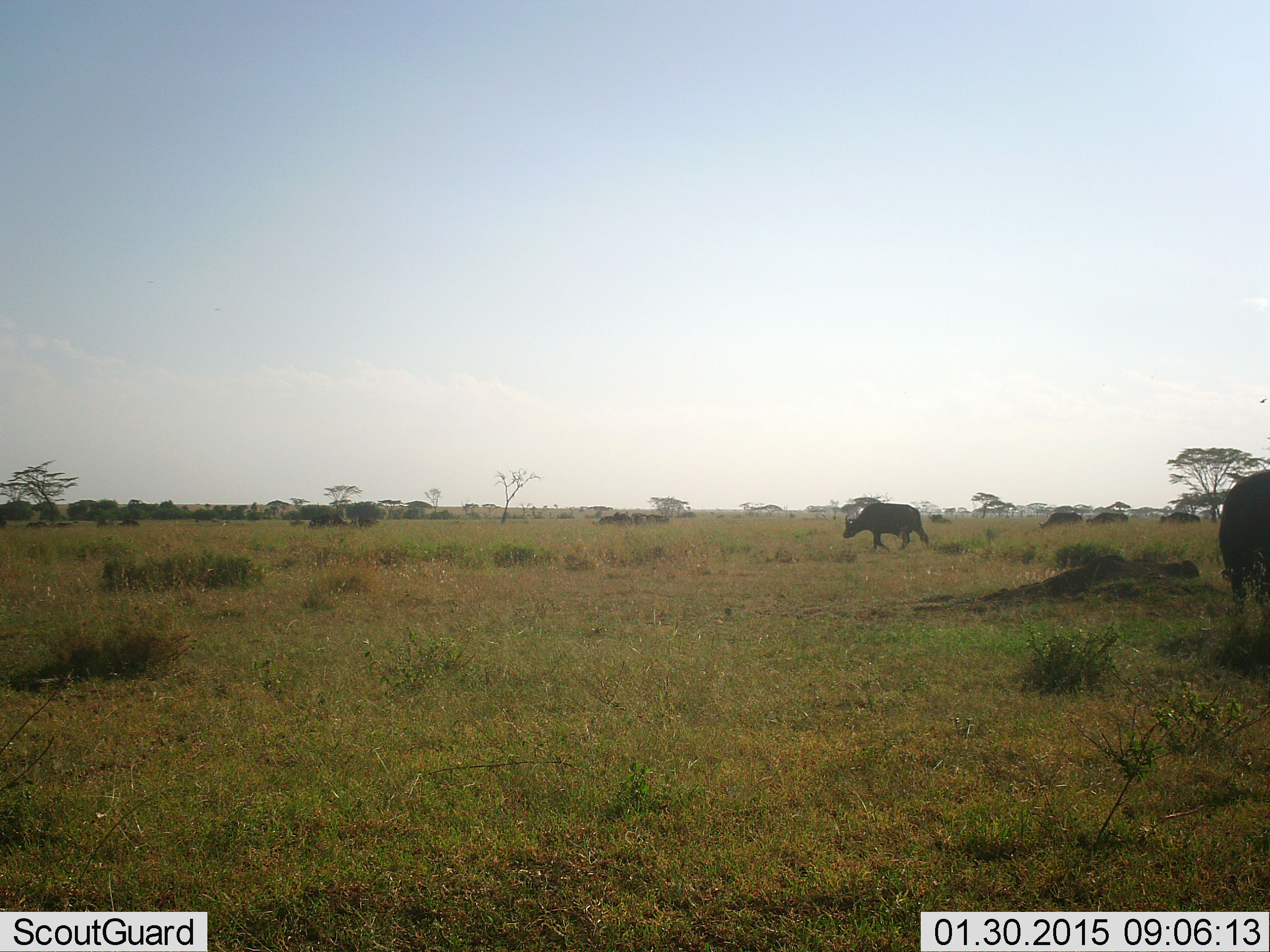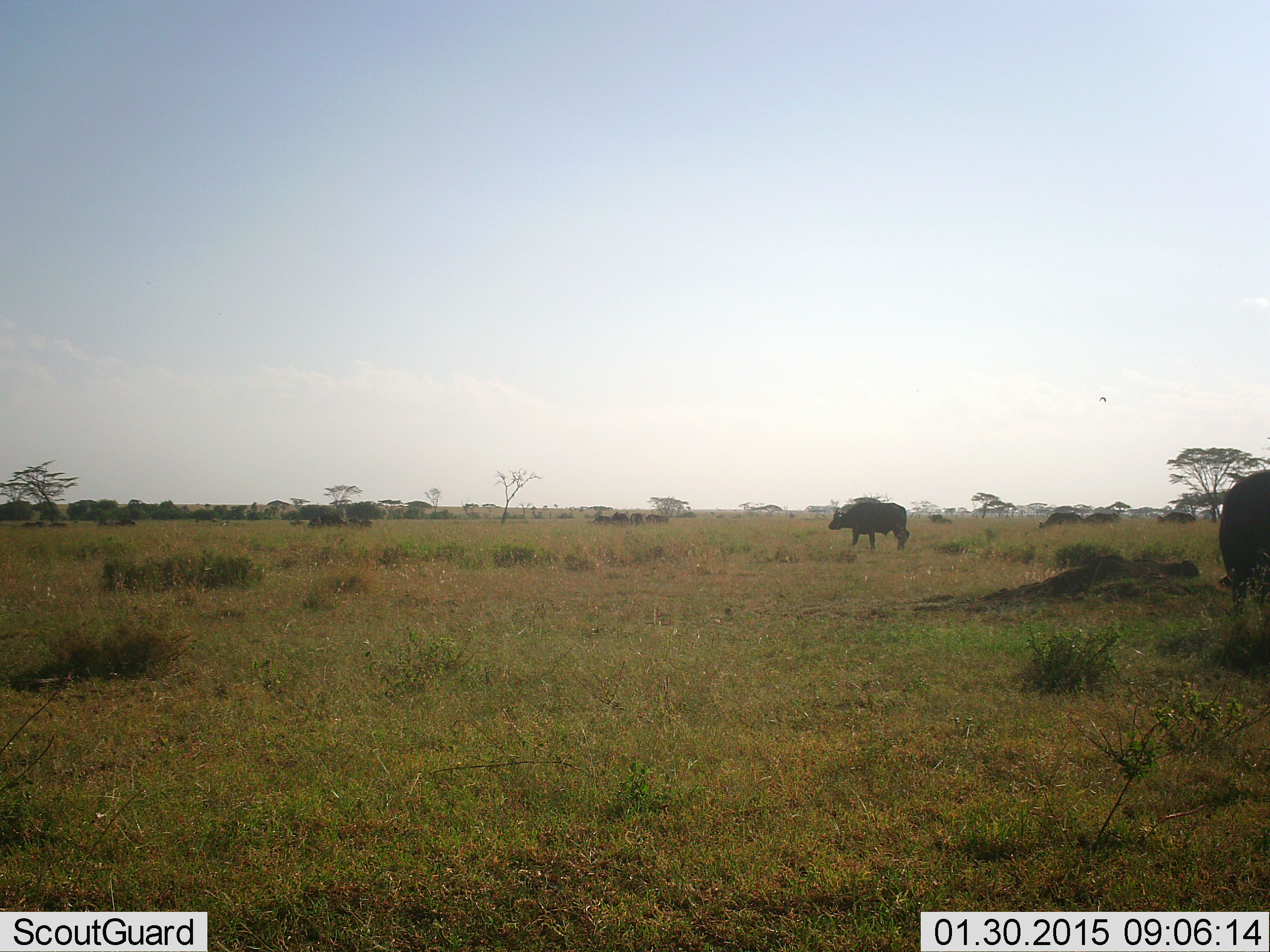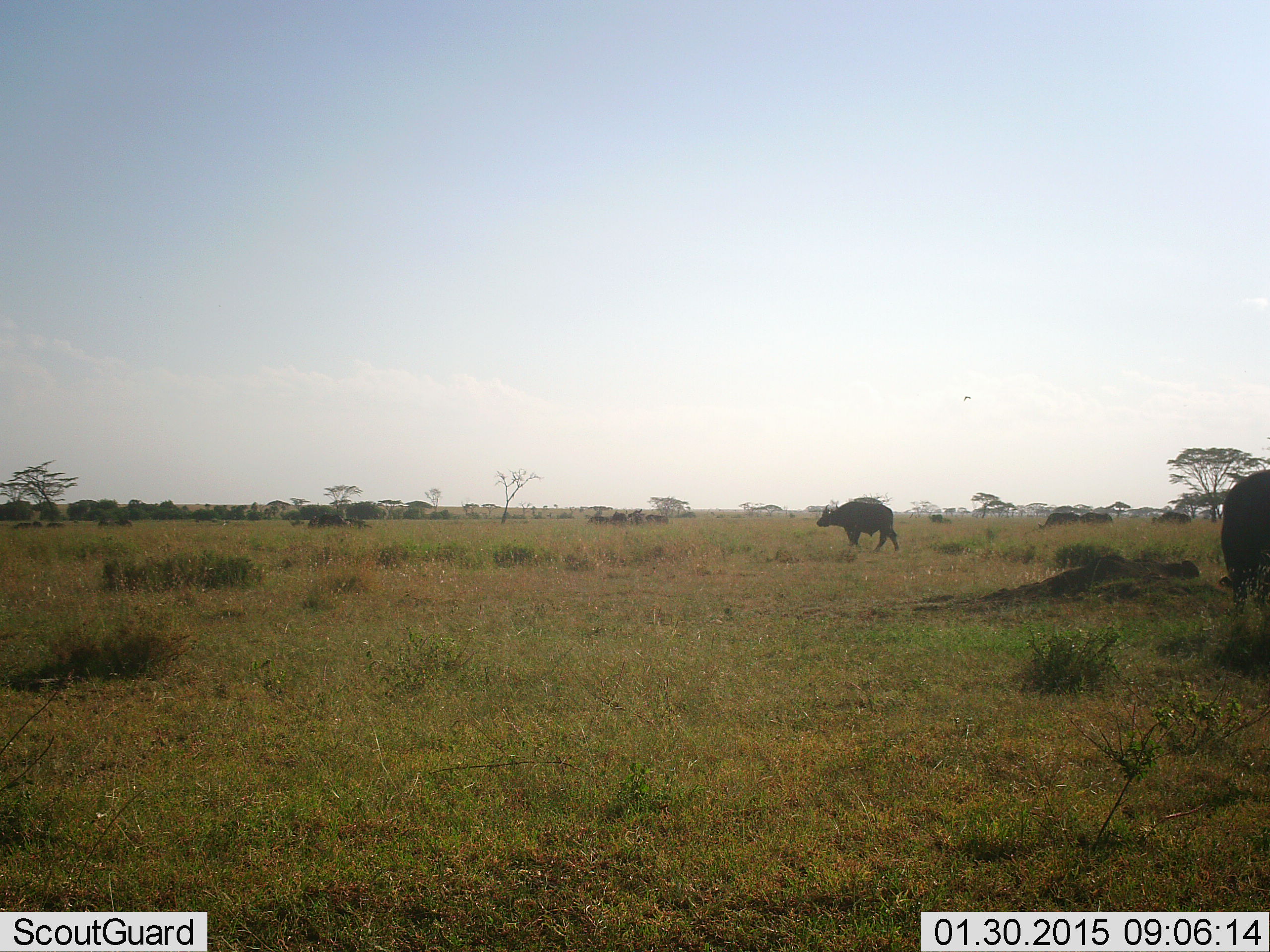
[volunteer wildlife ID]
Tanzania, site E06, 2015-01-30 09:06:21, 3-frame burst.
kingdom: Animalia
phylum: Chordata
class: Mammalia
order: Artiodactyla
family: Bovidae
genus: Syncerus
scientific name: Syncerus caffer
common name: cape buffalo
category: buffalo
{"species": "buffalo (cape buffalo) (Syncerus caffer)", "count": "2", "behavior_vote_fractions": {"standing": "85%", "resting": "0%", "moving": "62%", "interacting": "0%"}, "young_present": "0%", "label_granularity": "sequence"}